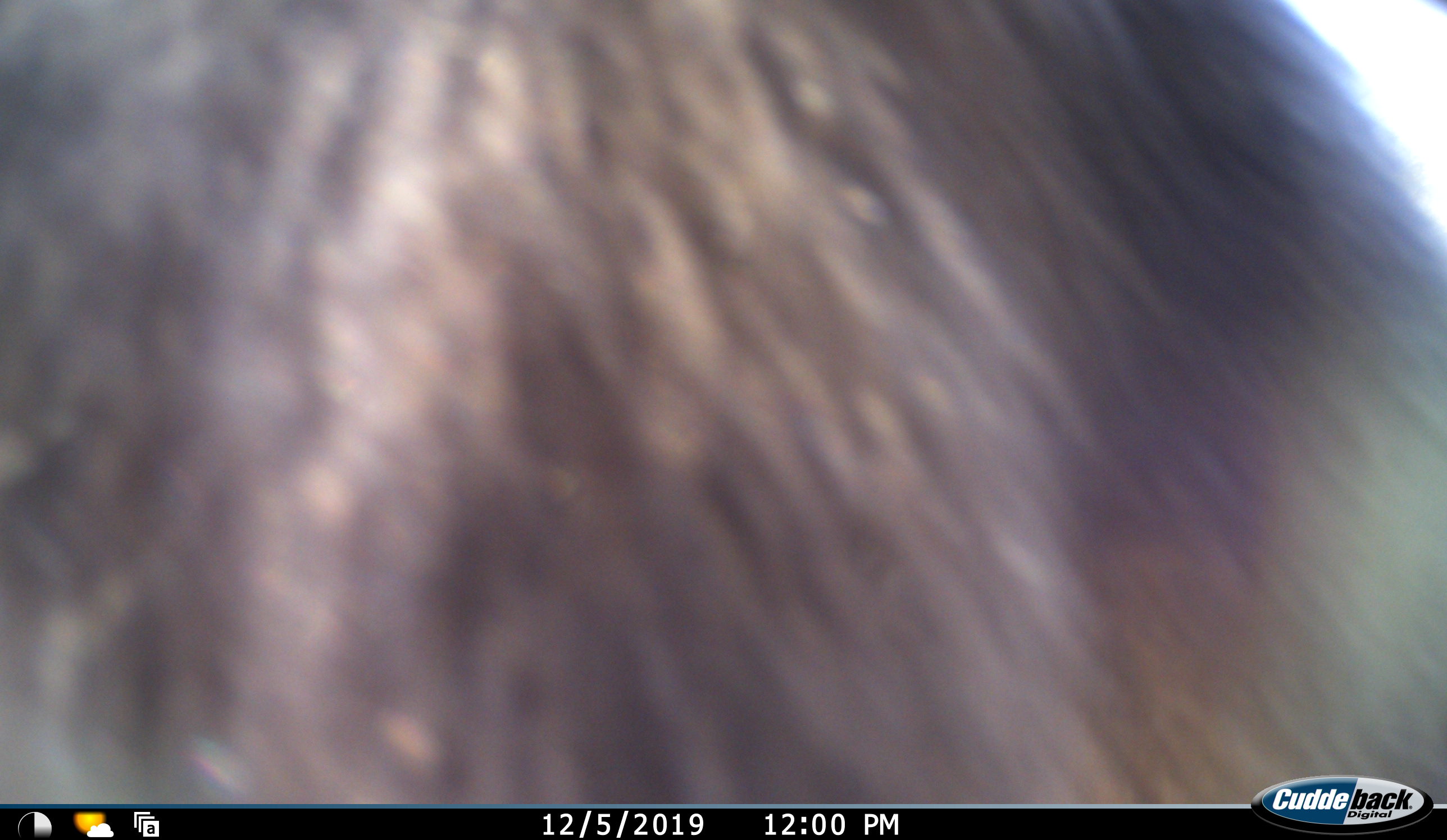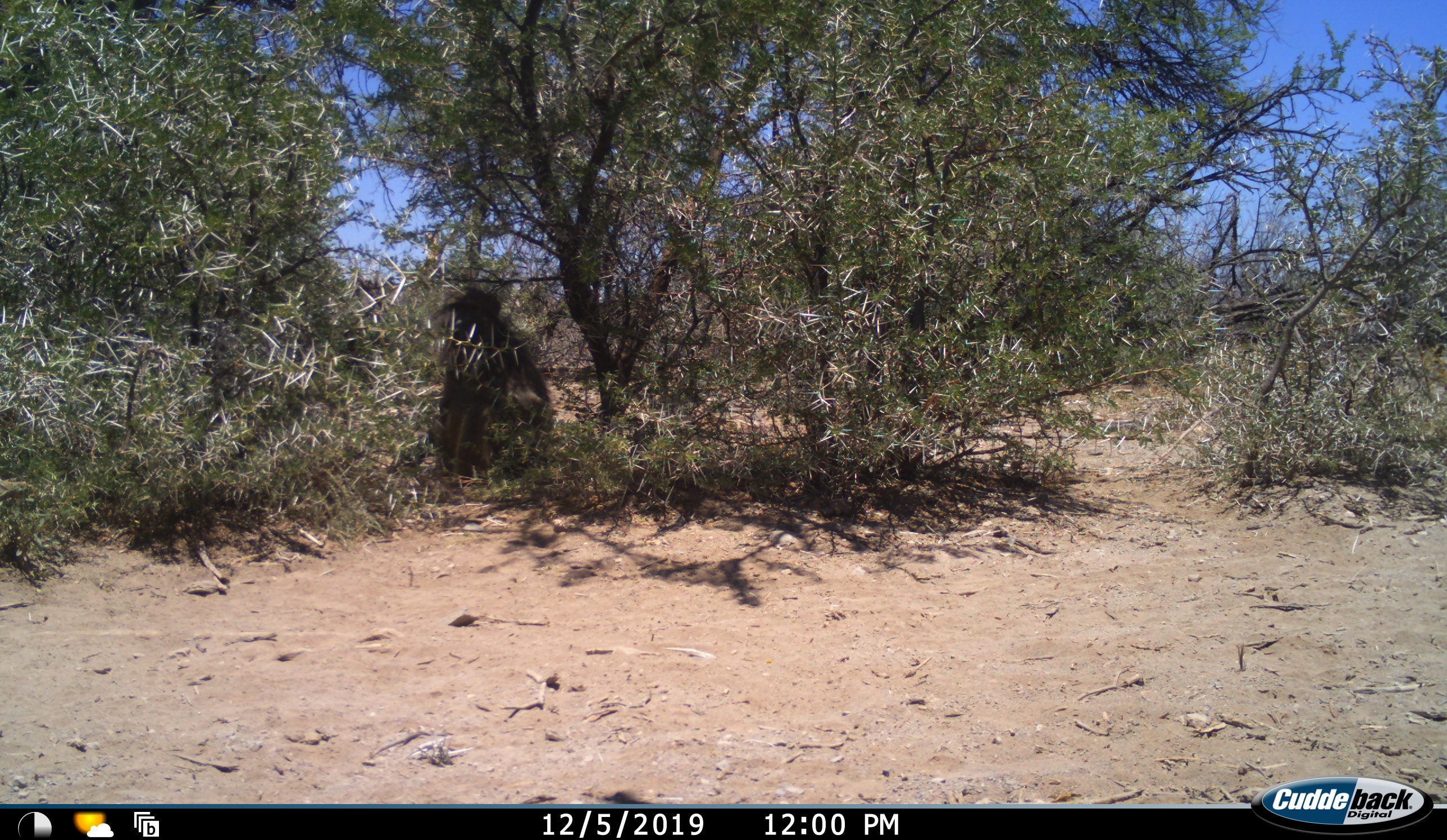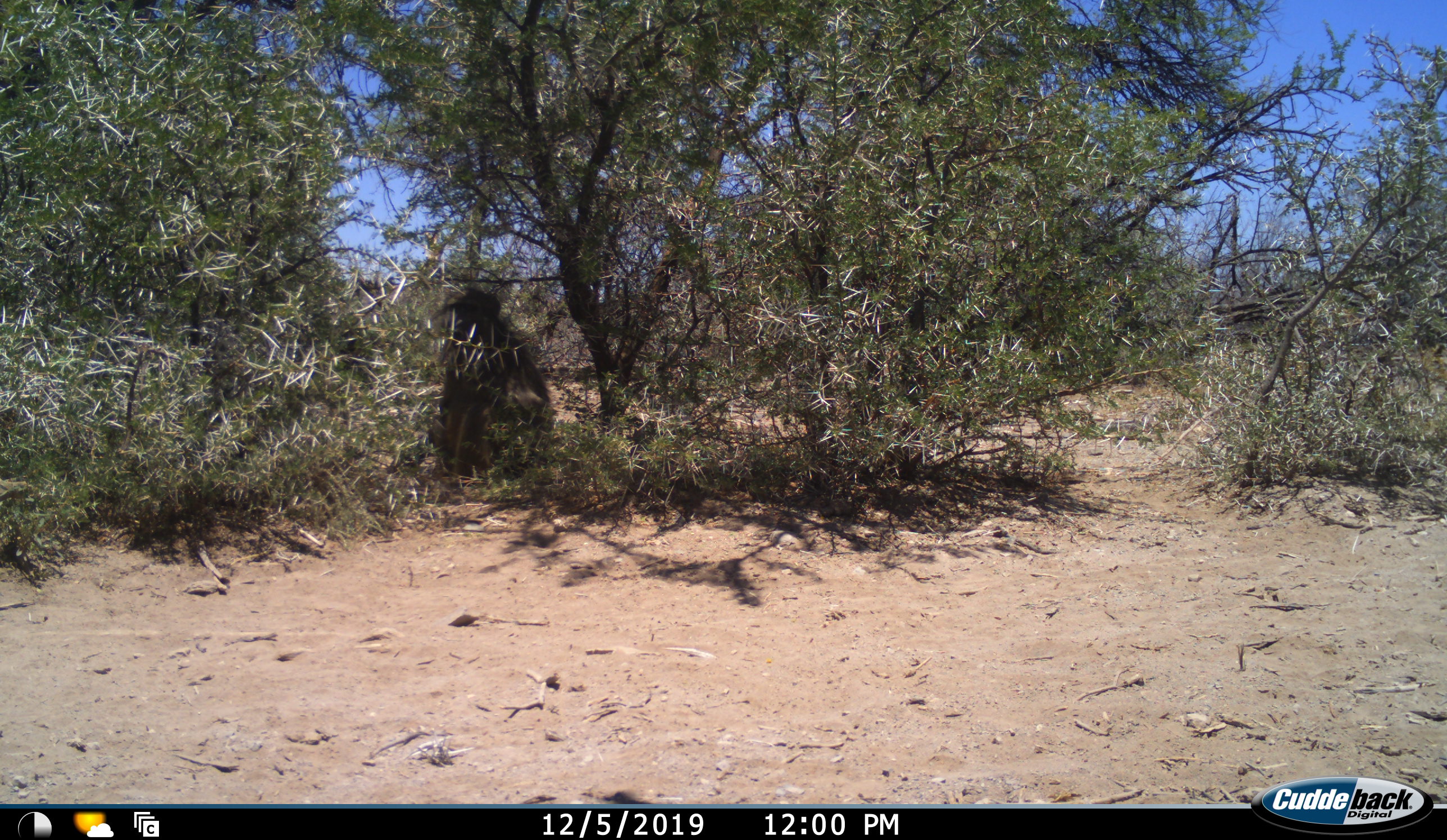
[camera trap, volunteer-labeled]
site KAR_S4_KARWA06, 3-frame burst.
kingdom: Animalia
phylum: Chordata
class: Mammalia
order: Primates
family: Cercopithecidae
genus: Papio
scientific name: Papio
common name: baboon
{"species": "baboon (Papio)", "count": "1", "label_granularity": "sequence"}